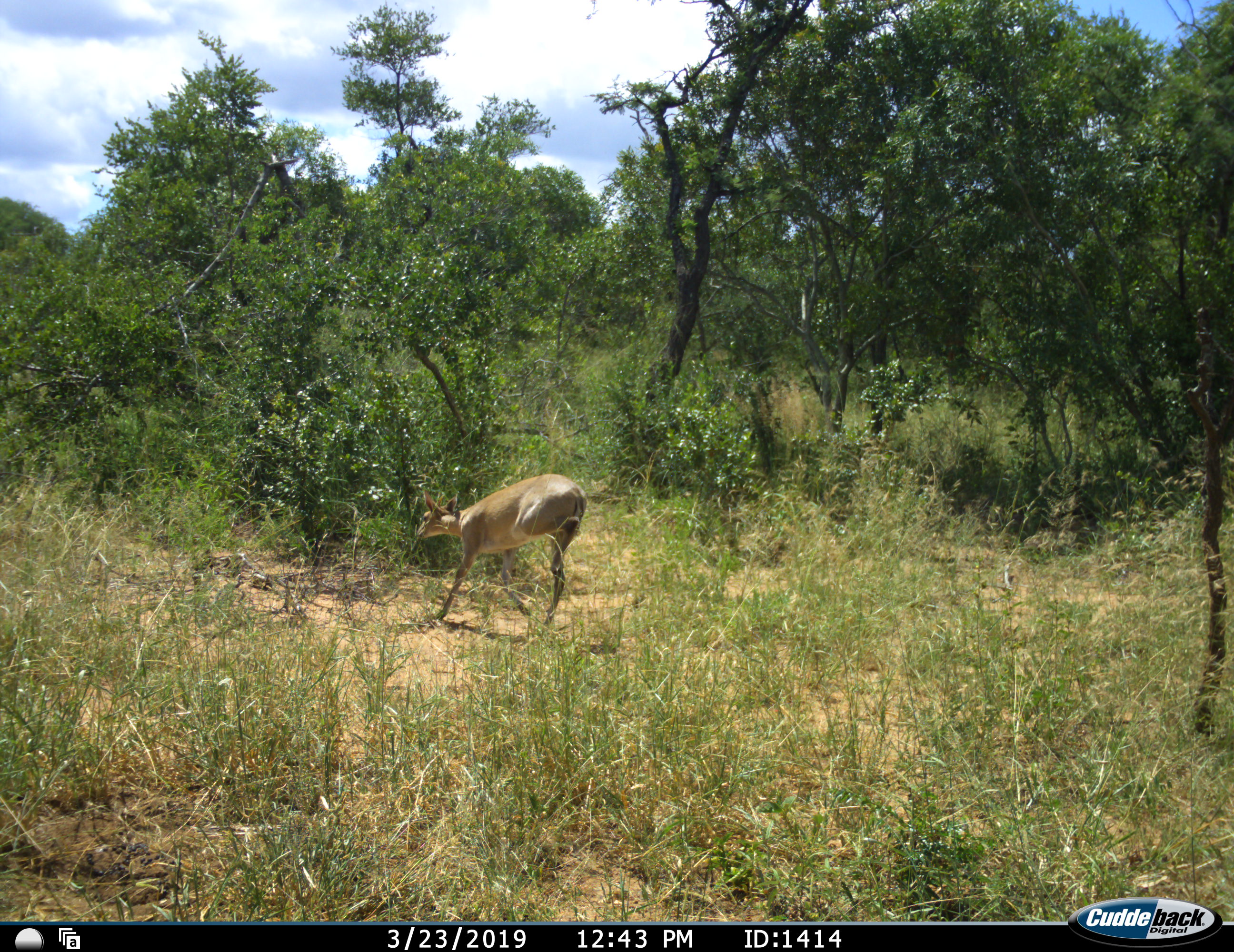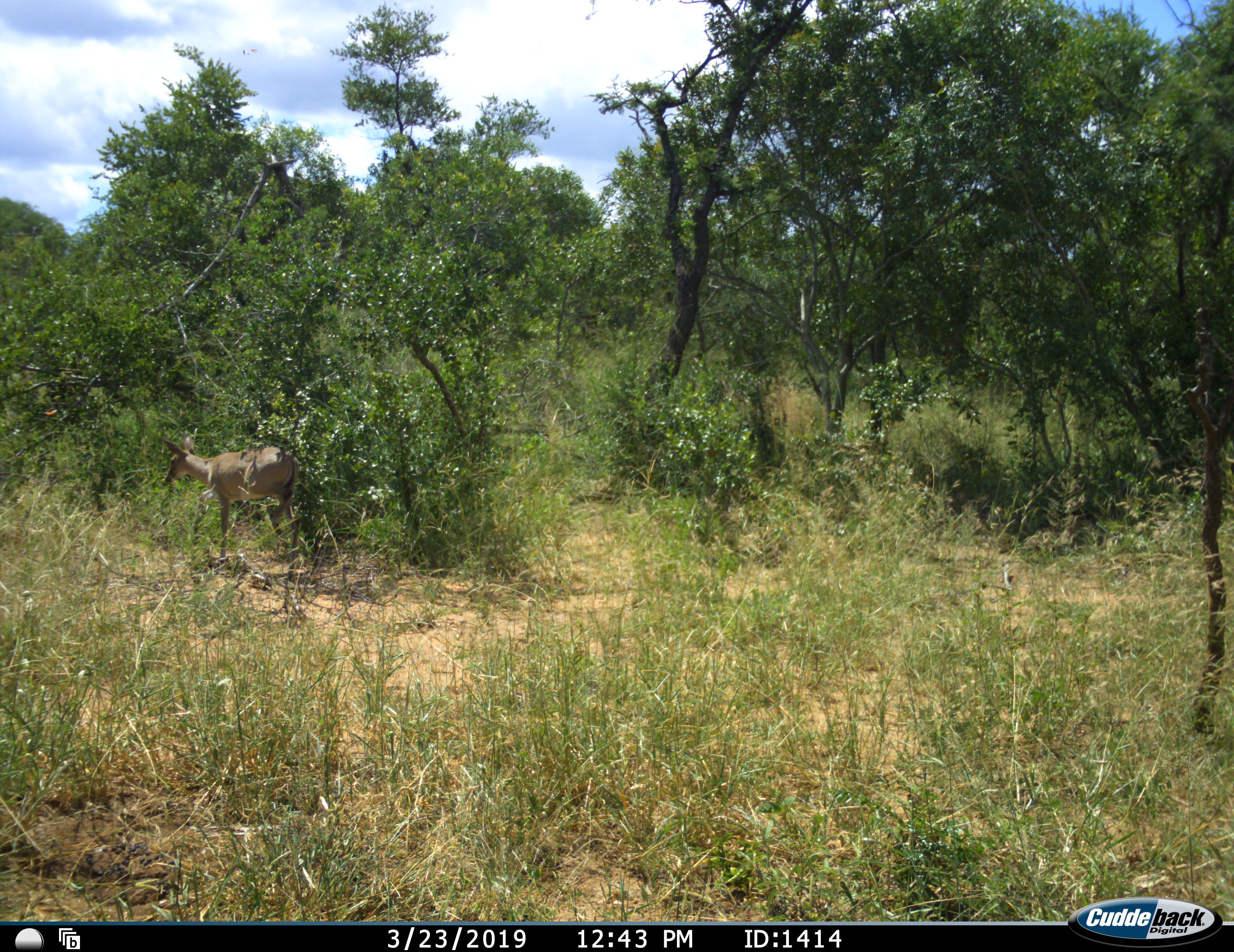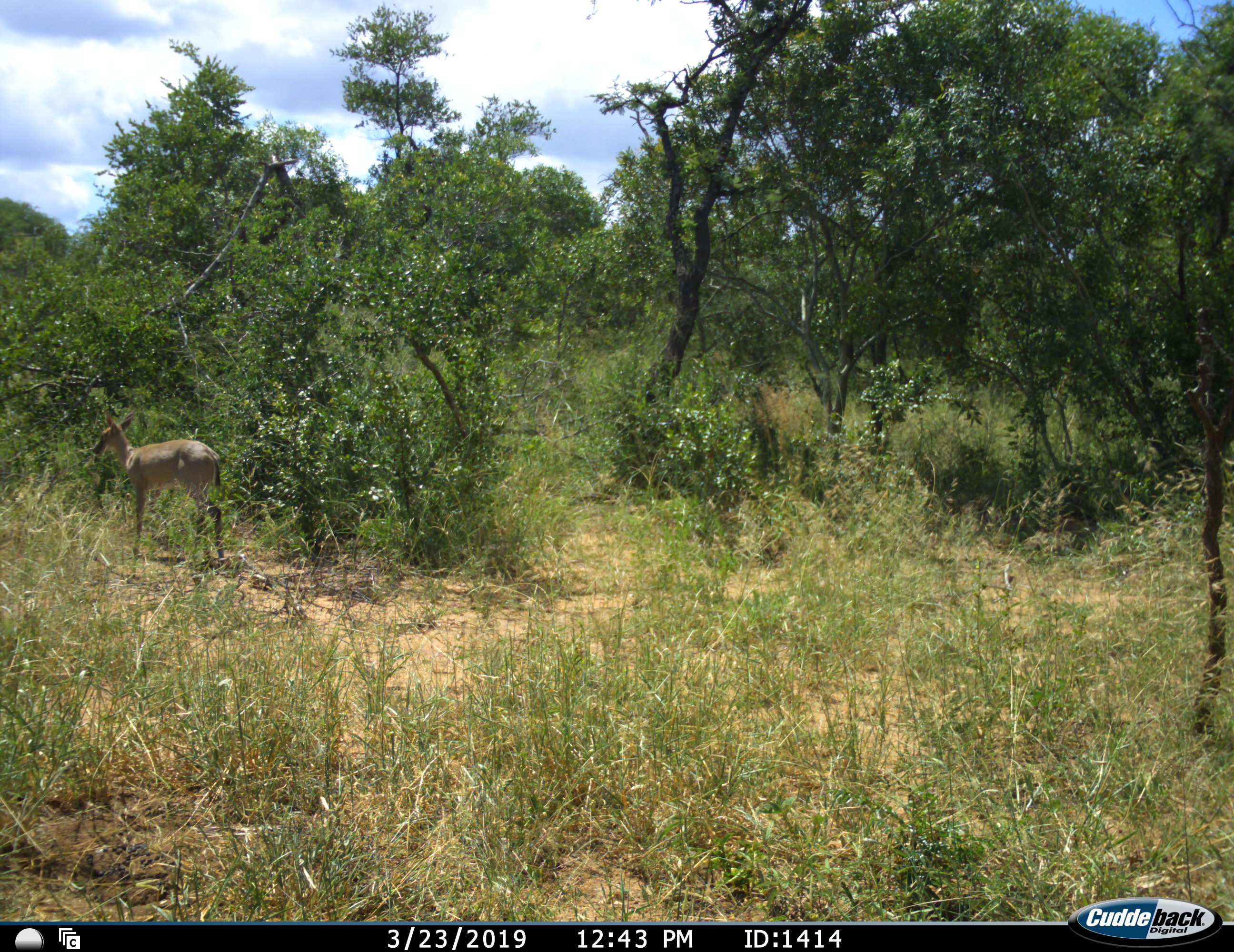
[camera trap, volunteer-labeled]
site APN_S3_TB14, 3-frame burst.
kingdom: Animalia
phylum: Chordata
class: Mammalia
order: Artiodactyla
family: Bovidae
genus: Aepyceros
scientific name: Aepyceros melampus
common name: impala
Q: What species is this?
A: Impala (Aepyceros melampus).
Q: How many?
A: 1.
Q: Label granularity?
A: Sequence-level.